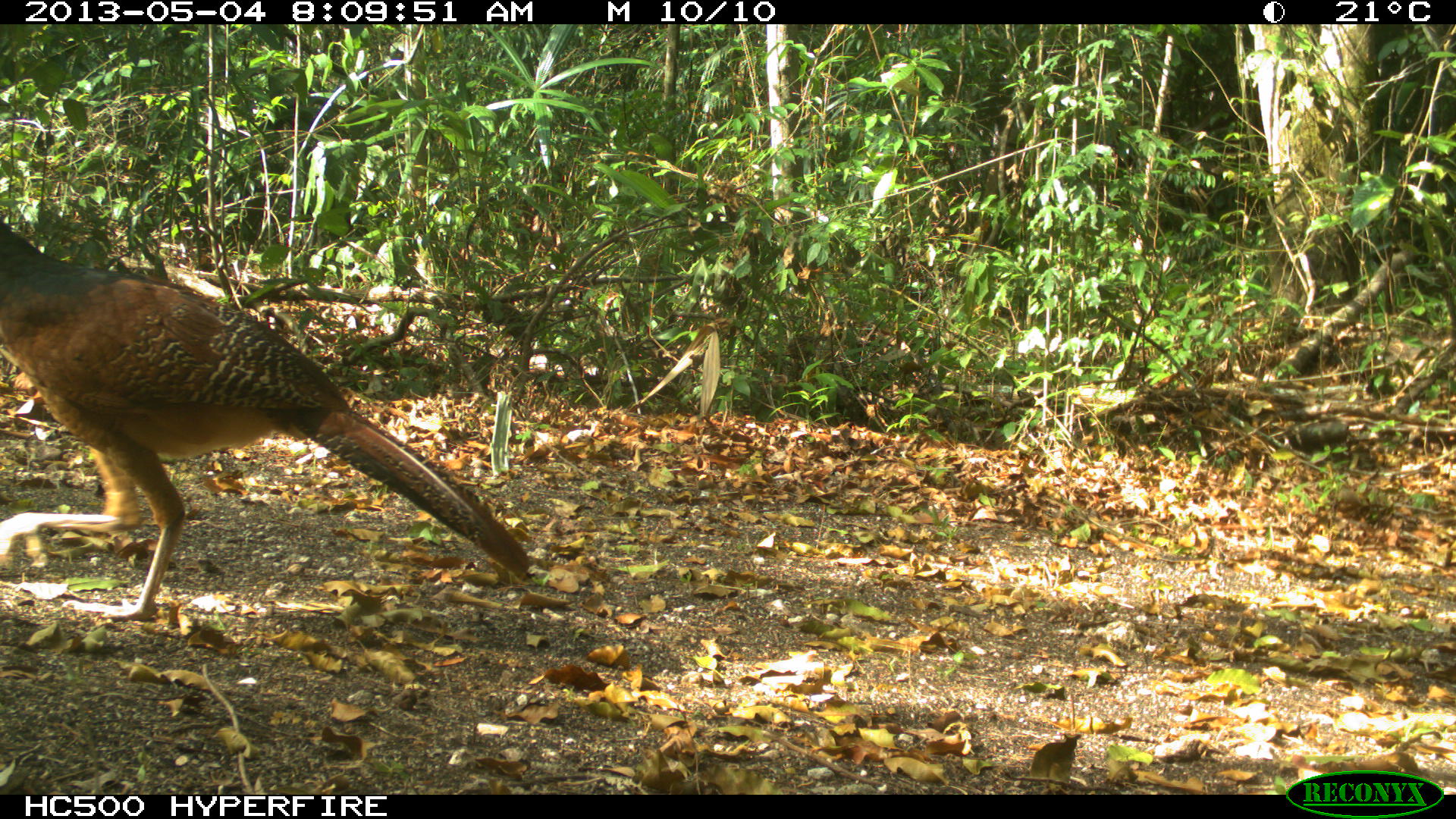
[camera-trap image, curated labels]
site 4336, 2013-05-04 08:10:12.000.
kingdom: Animalia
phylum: Chordata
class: Aves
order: Galliformes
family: Cracidae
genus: Crax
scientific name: Crax rubra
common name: great curassow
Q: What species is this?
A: Crax rubra (great curassow).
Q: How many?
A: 1.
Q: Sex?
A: Female.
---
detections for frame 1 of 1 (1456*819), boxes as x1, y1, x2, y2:
crax rubra: 0, 219, 530, 622